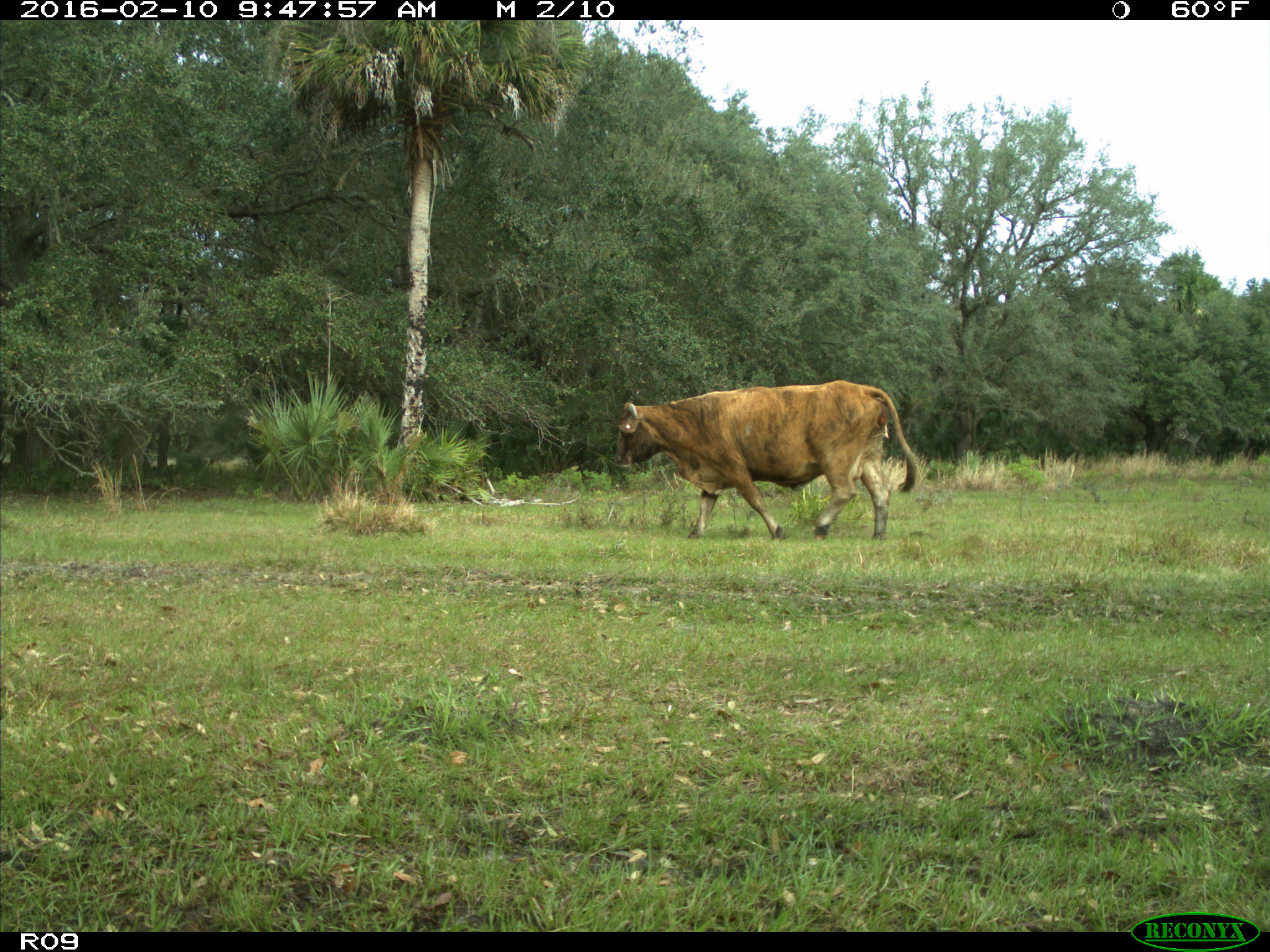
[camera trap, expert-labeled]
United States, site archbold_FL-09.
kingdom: Animalia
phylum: Chordata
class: Mammalia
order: Artiodactyla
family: Bovidae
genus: Bos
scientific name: Bos taurus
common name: domestic cow